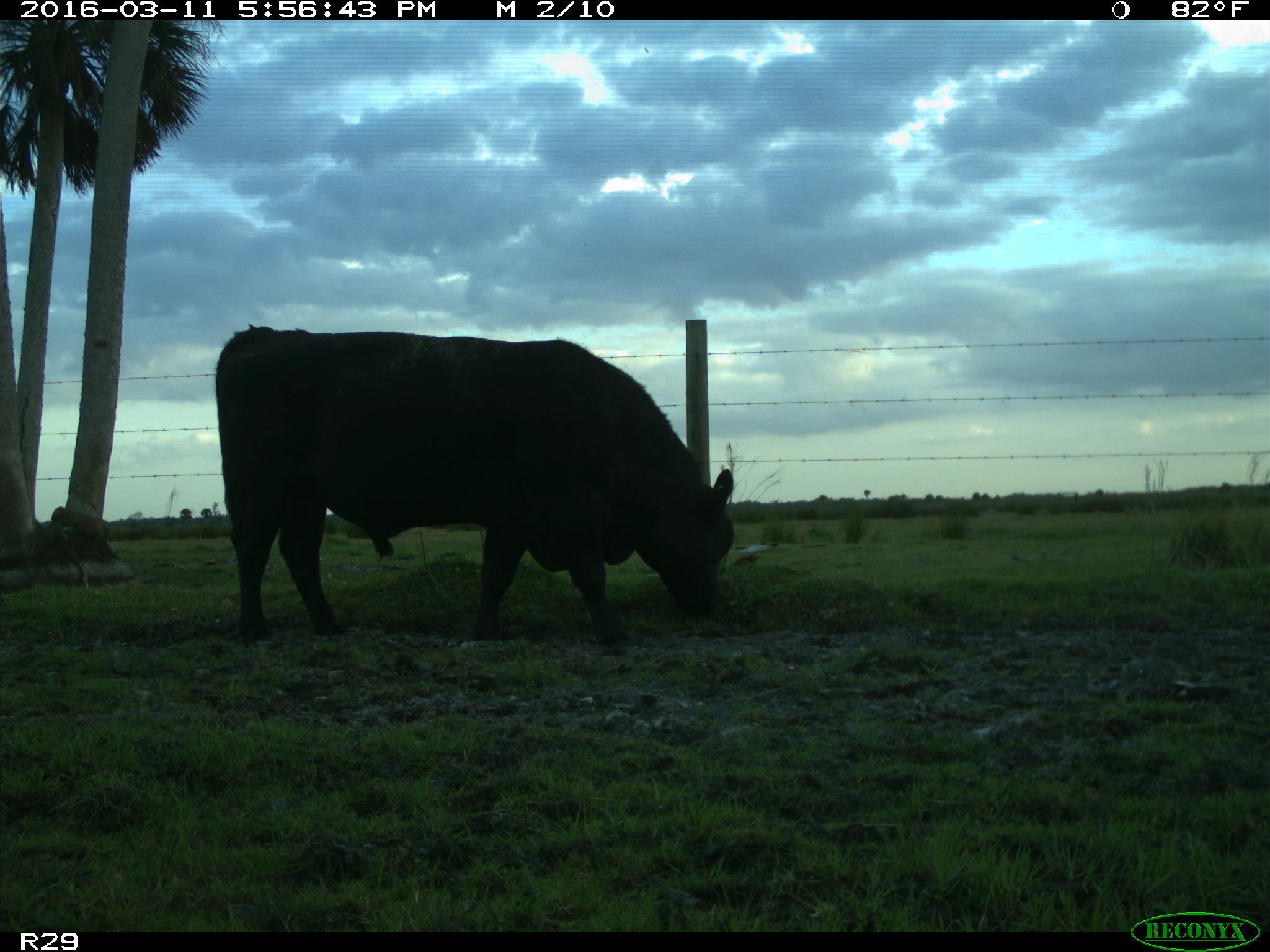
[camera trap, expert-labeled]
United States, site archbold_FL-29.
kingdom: Animalia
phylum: Chordata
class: Mammalia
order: Artiodactyla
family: Bovidae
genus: Bos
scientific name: Bos taurus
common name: domestic cow